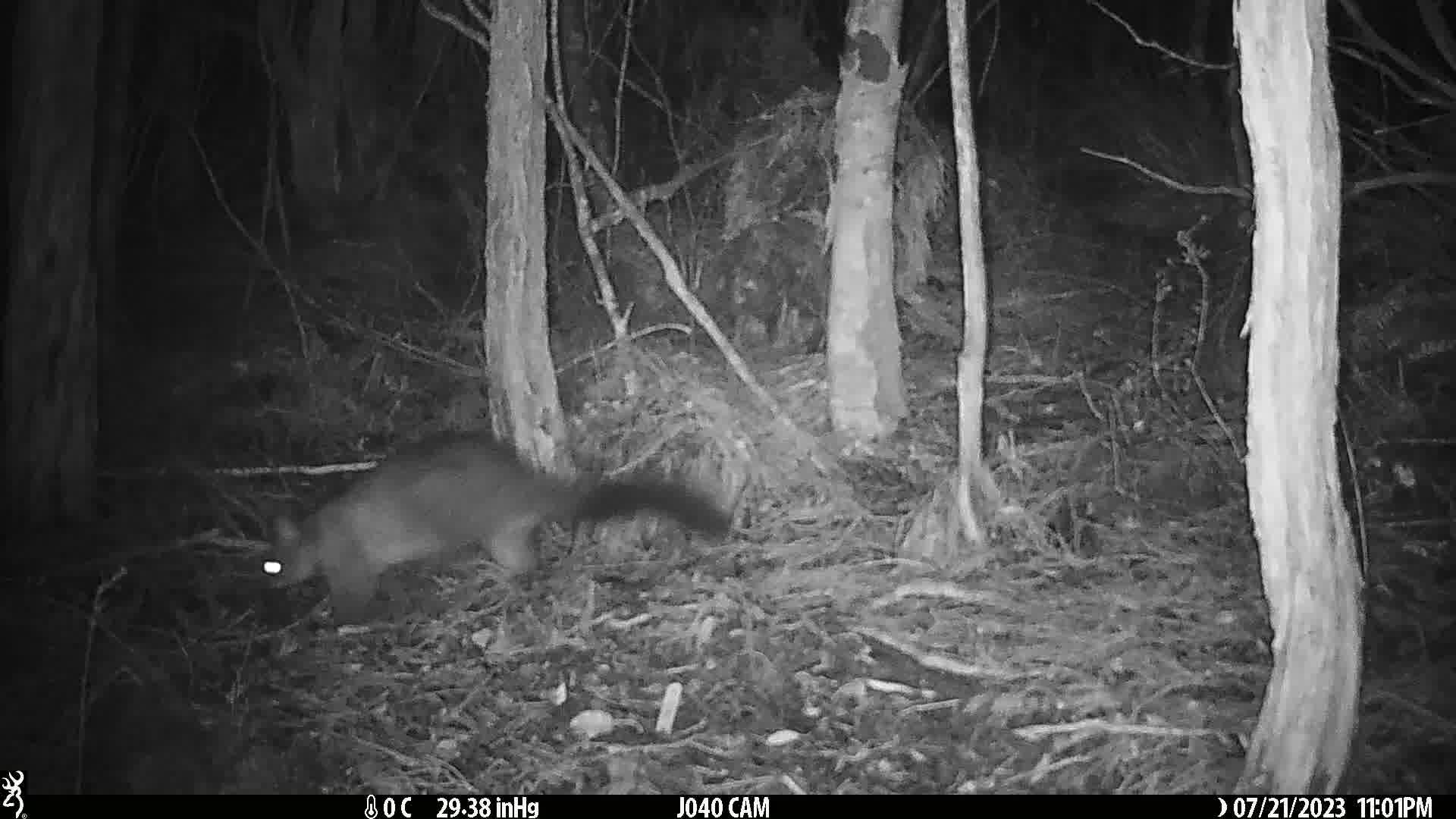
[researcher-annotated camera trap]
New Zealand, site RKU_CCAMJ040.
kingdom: Animalia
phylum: Chordata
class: Mammalia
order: Diprotodontia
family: Phalangeridae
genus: Trichosurus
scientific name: Trichosurus vulpecula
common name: common brushtail possum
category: possum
Possum (common brushtail possum) (Trichosurus vulpecula).